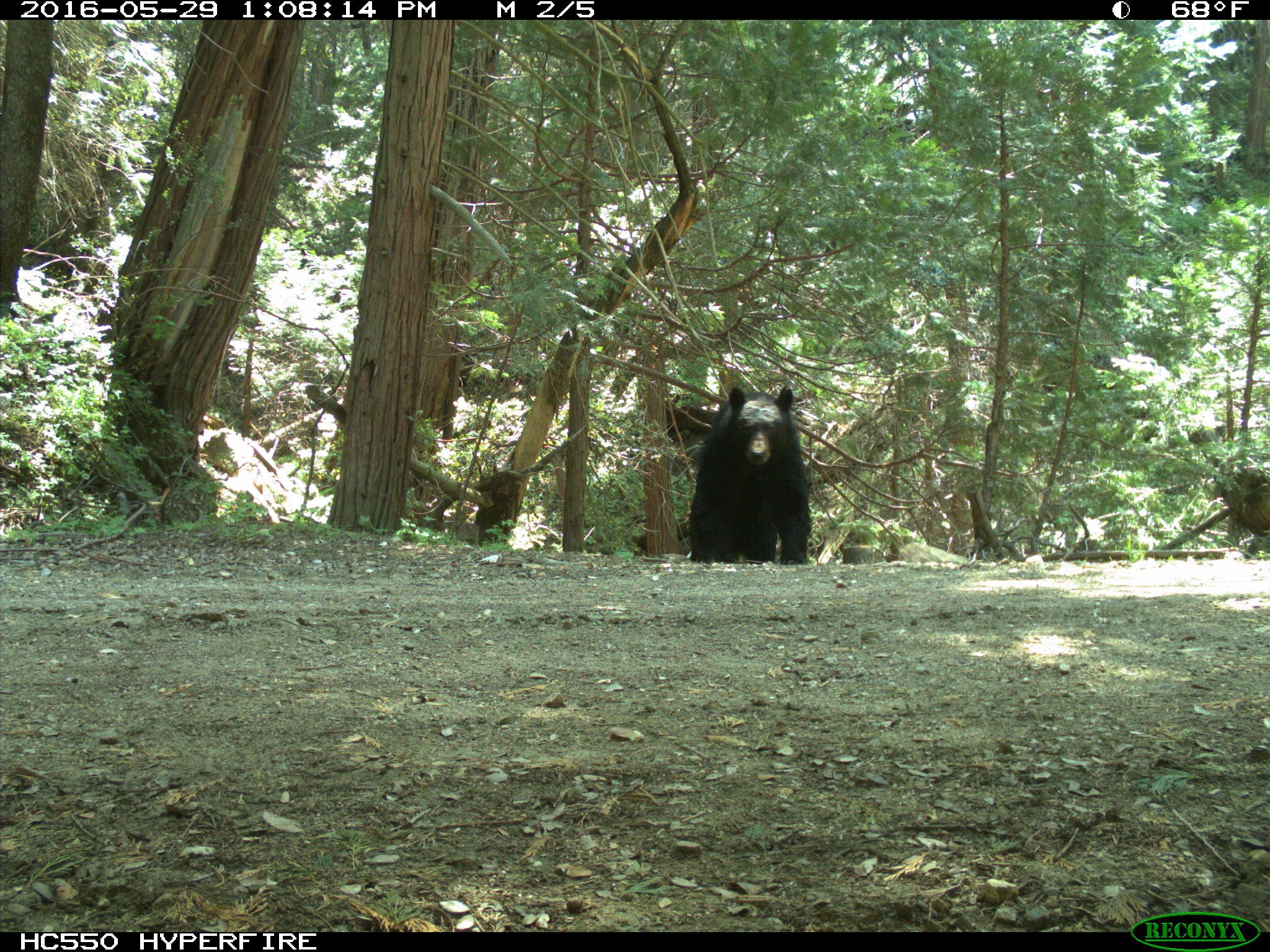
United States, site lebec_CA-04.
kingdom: Animalia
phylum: Chordata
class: Mammalia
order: Carnivora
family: Ursidae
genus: Ursus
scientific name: Ursus americanus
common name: american black bear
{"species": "Ursus americanus (american black bear)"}